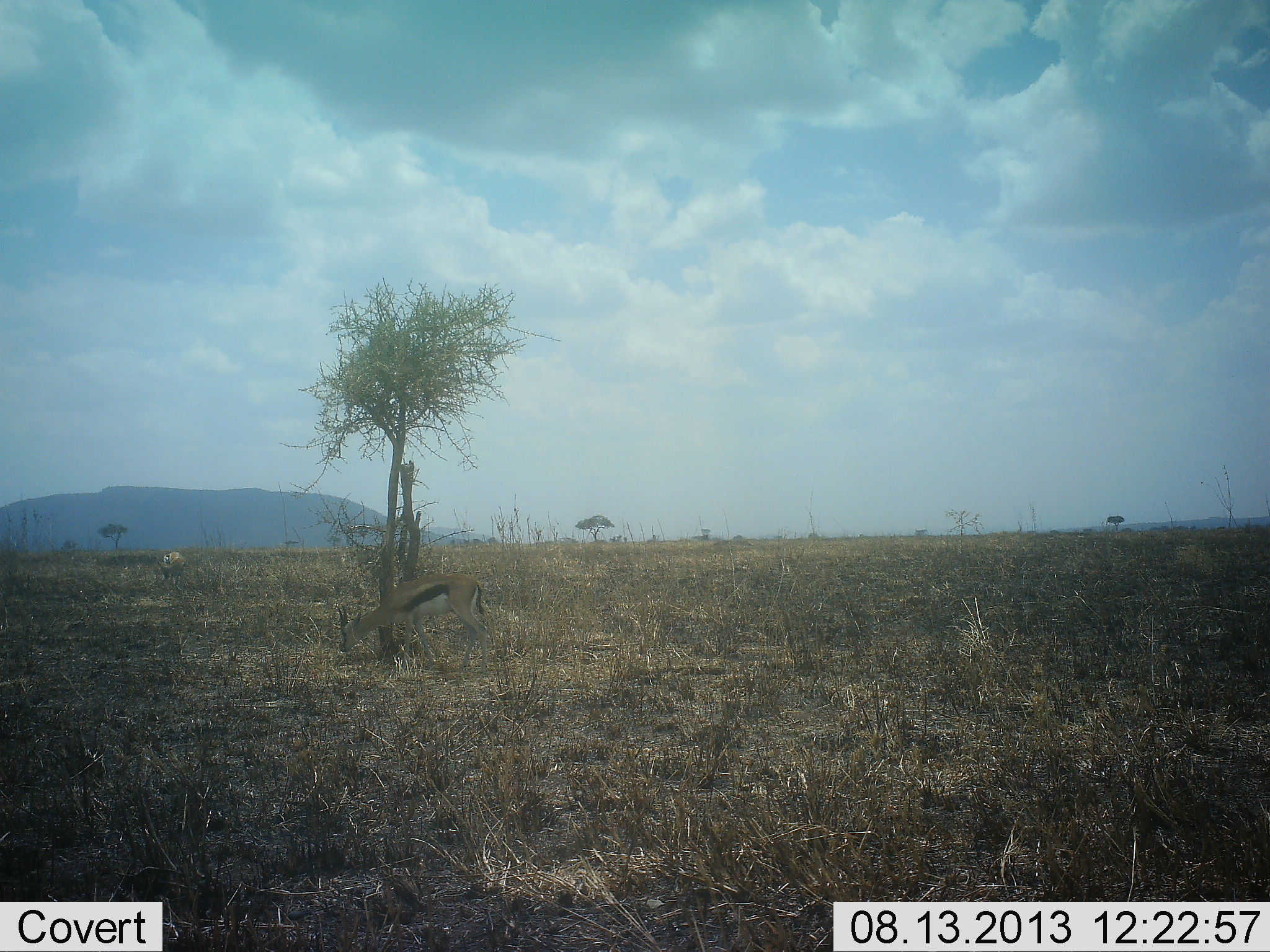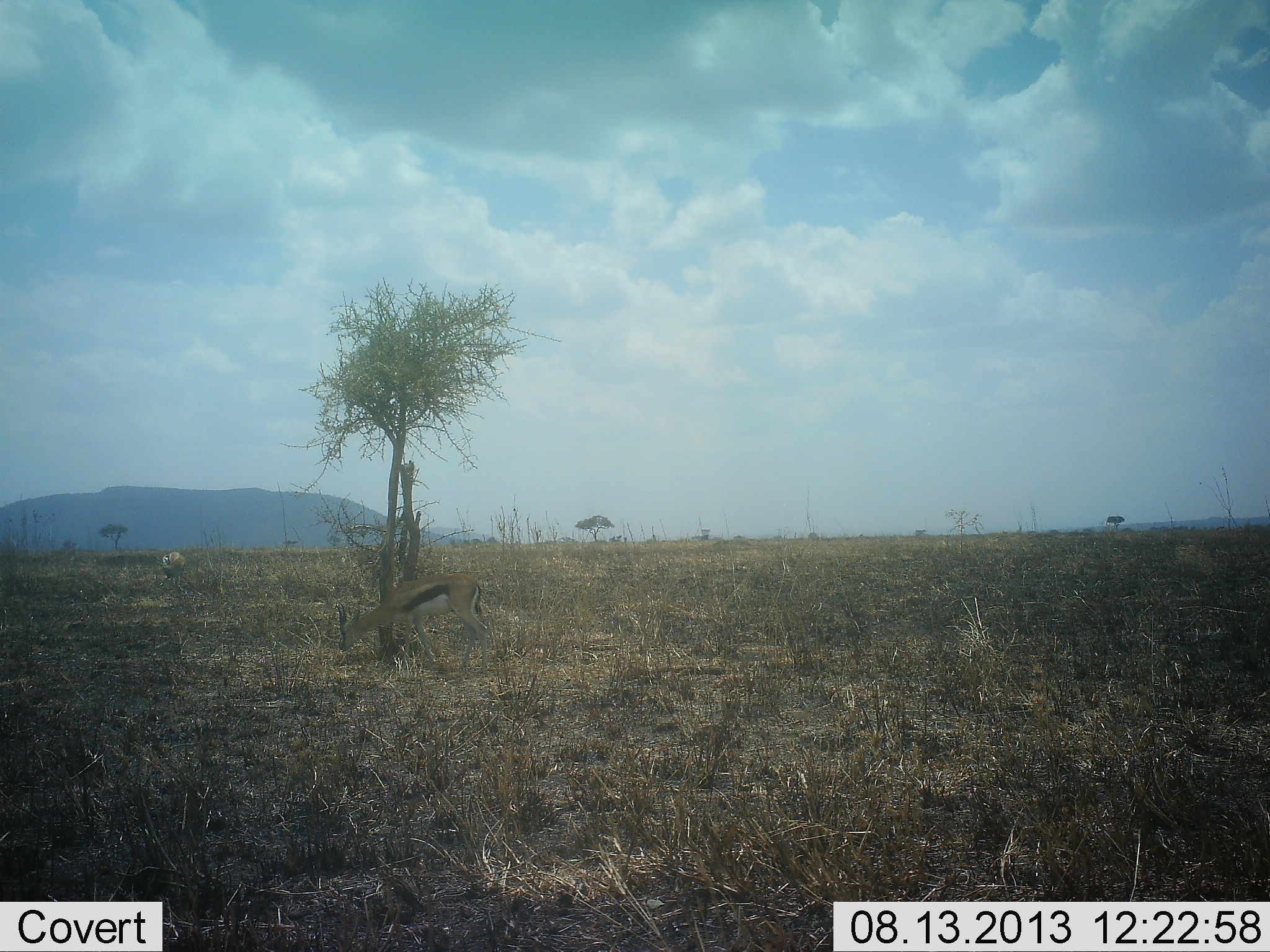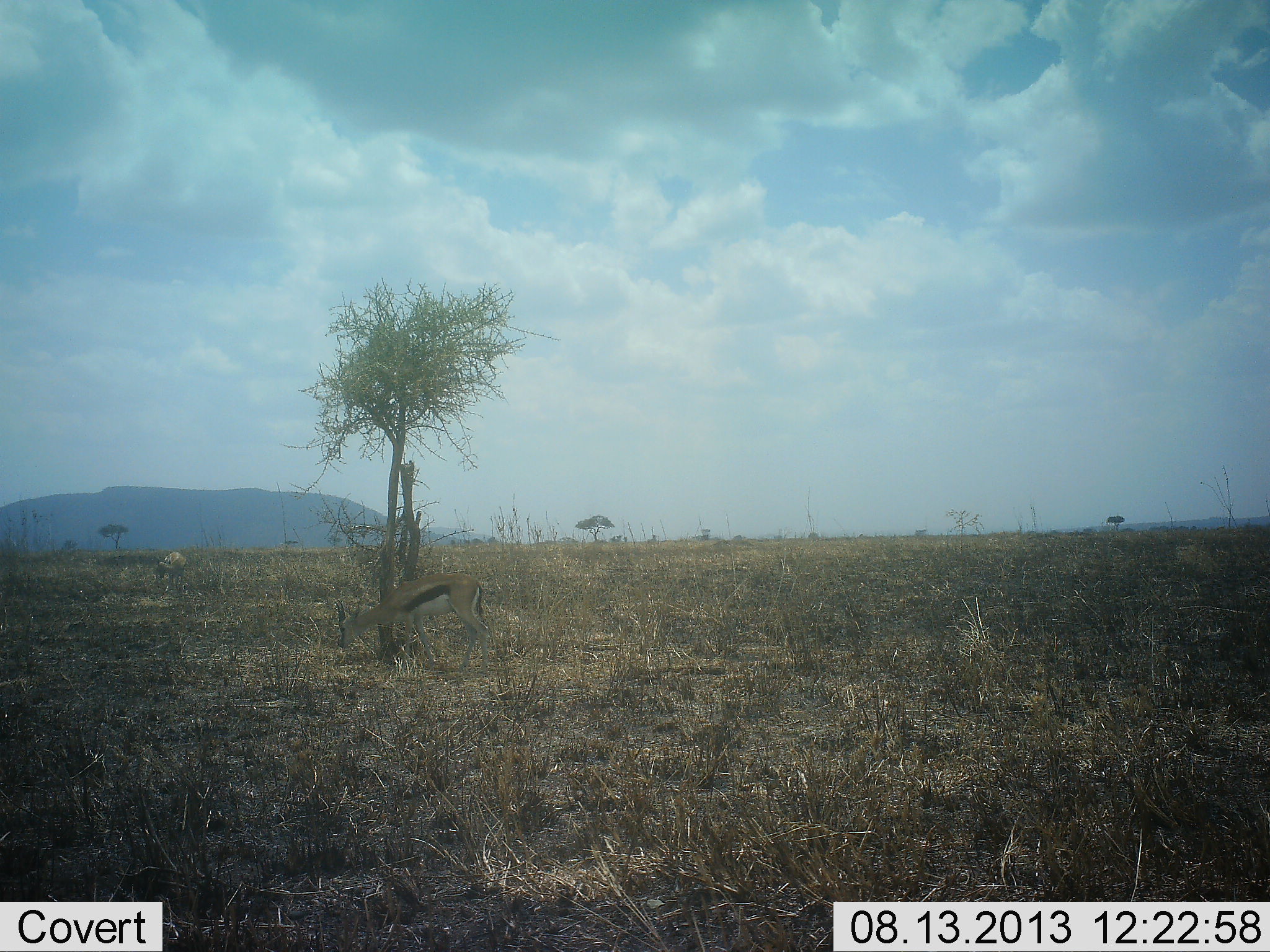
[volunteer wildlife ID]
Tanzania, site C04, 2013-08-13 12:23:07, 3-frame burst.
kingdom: Animalia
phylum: Chordata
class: Mammalia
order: Artiodactyla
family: Bovidae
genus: Eudorcas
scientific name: Eudorcas thomsonii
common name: thomson's gazelle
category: gazellethomsons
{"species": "gazellethomsons (thomson's gazelle) (Eudorcas thomsonii)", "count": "1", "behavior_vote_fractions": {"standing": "31%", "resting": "0%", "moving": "0%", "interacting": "0%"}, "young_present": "0%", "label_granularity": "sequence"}